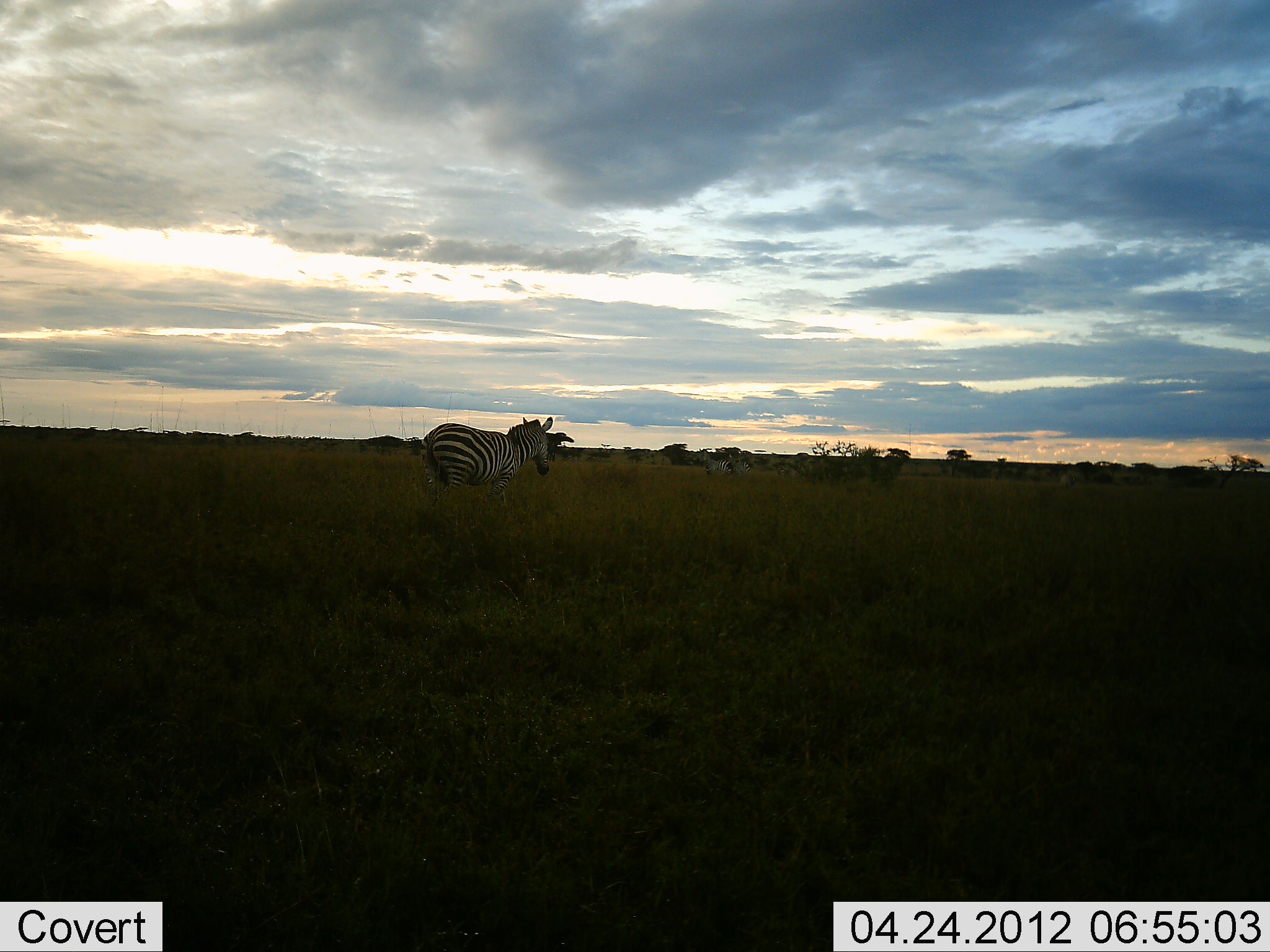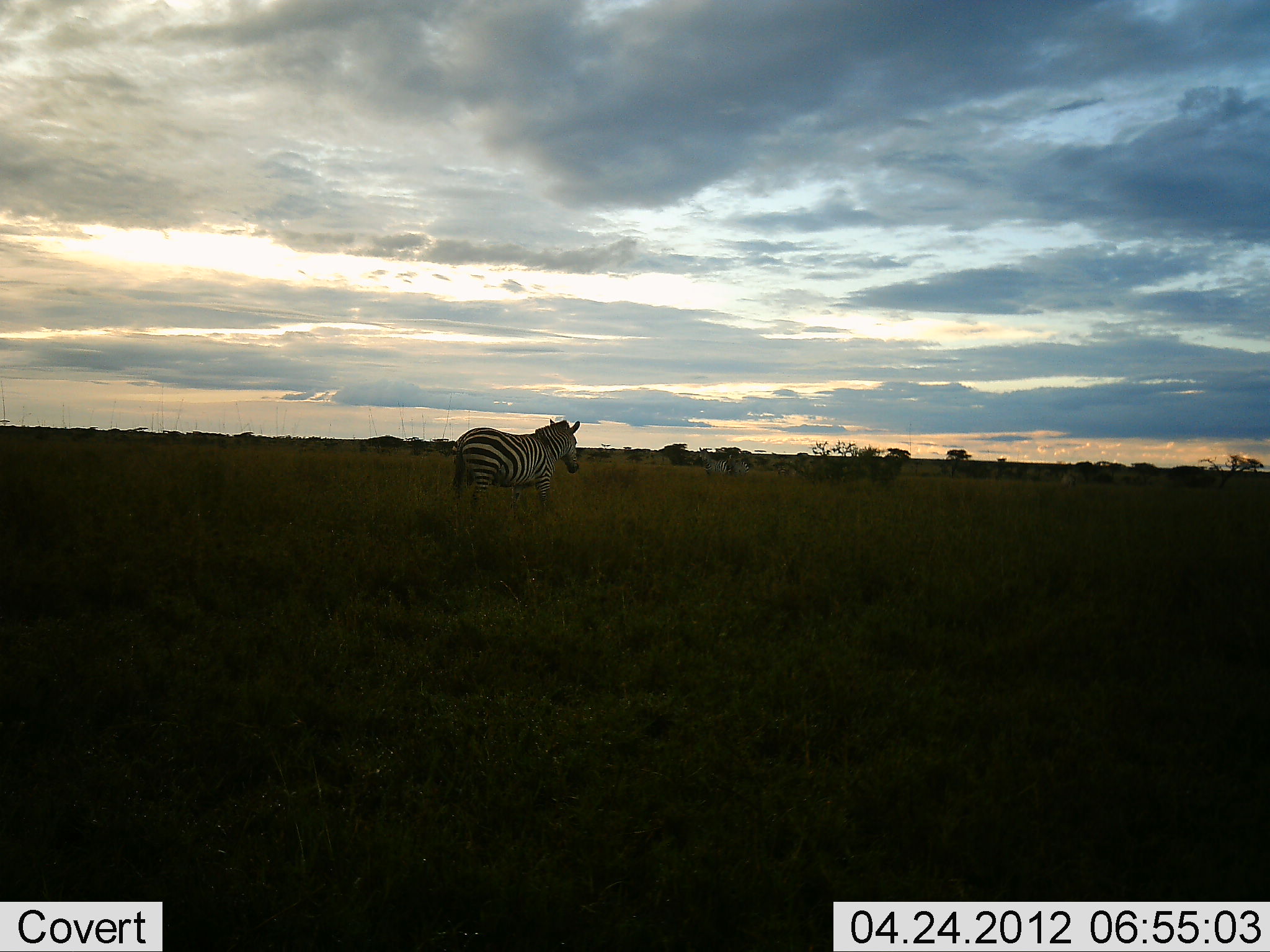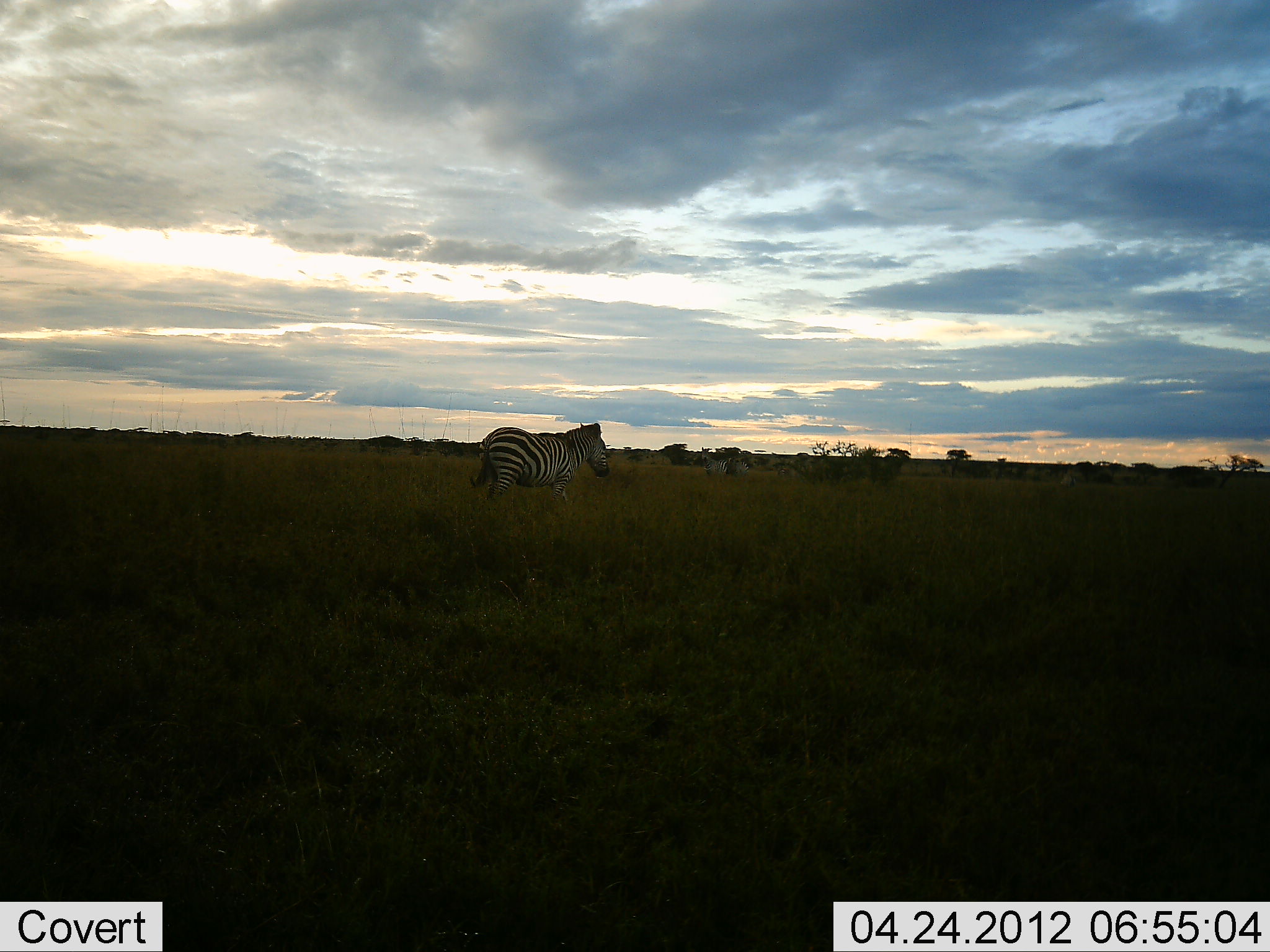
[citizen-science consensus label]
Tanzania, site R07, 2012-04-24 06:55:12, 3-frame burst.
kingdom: Animalia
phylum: Chordata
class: Mammalia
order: Perissodactyla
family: Equidae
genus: Equus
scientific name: Equus quagga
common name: plains zebra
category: zebra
Zebra (plains zebra) (Equus quagga), count 1. Behavior (volunteer vote fractions): standing 22%, resting 0%, moving 83%, interacting 0%. Young present (vote fraction): 0%. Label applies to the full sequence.